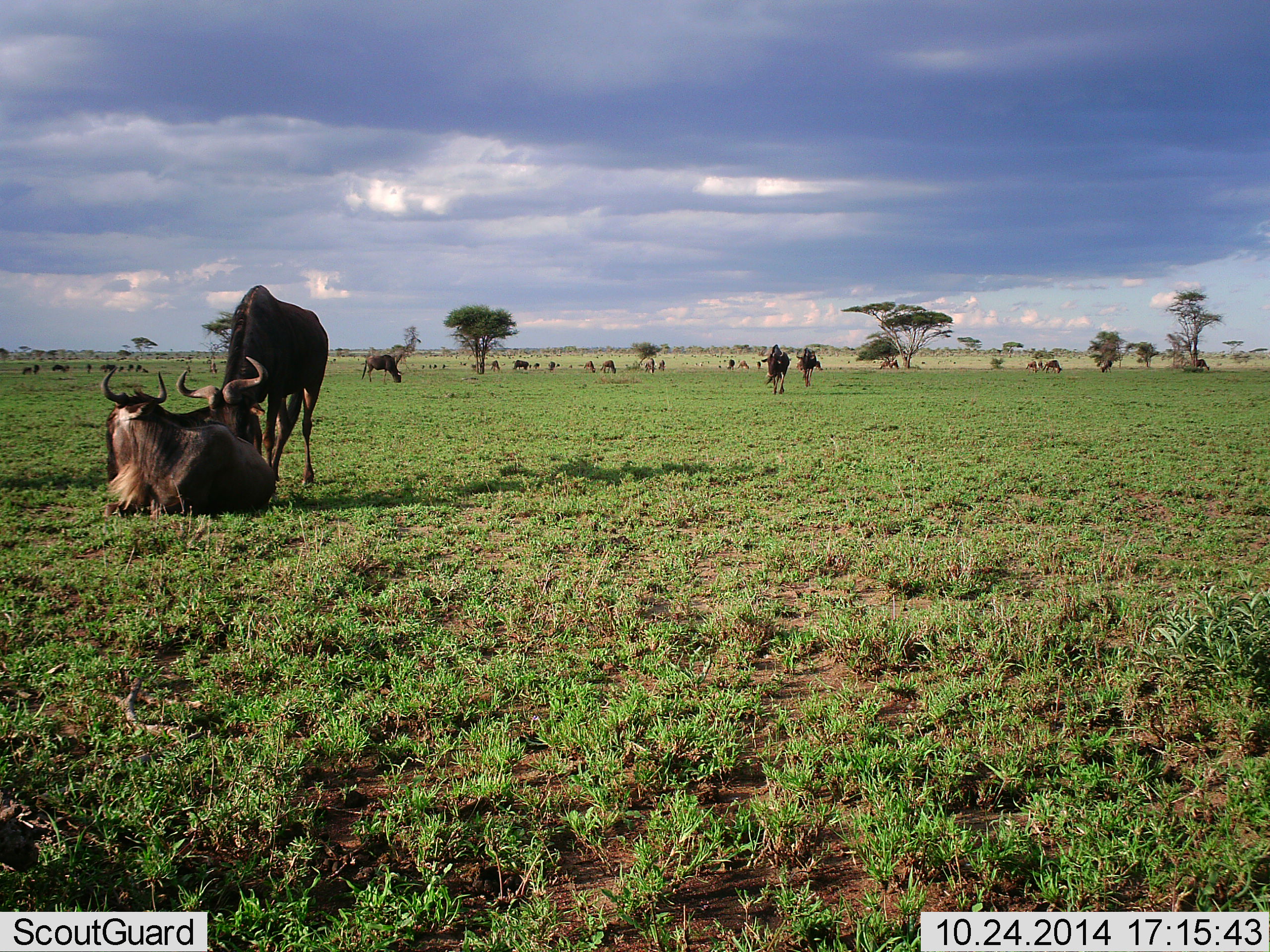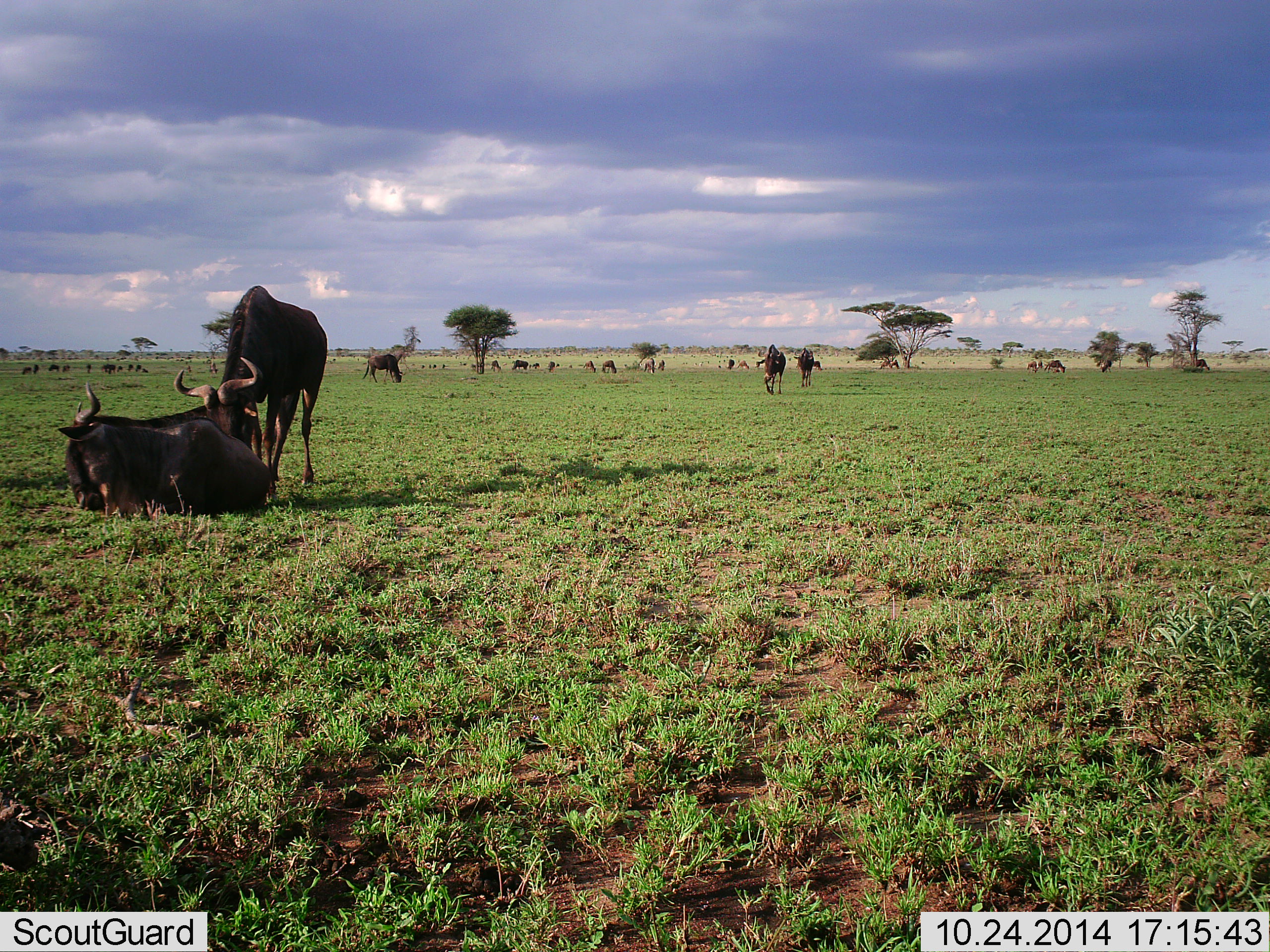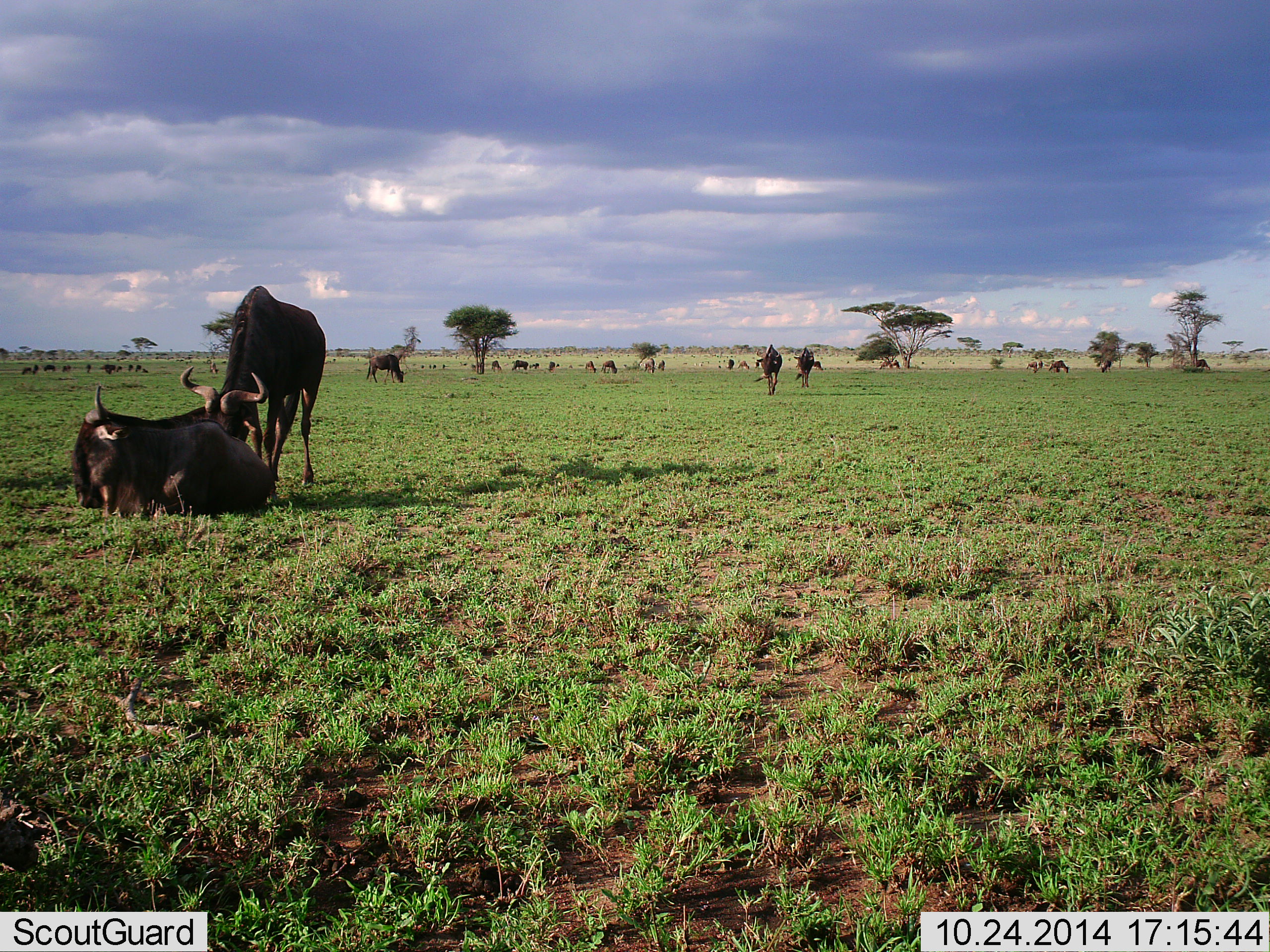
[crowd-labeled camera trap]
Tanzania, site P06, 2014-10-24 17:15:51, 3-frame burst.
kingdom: Animalia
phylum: Chordata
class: Mammalia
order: Artiodactyla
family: Bovidae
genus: Connochaetes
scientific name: Connochaetes taurinus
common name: blue wildebeest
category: wildebeest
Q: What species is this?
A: Wildebeest (blue wildebeest) (Connochaetes taurinus).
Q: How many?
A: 11-50.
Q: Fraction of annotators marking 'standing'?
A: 70%.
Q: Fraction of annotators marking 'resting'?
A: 80%.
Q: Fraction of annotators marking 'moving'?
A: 30%.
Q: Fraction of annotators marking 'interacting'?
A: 40%.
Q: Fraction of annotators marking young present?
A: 0%.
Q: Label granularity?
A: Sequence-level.